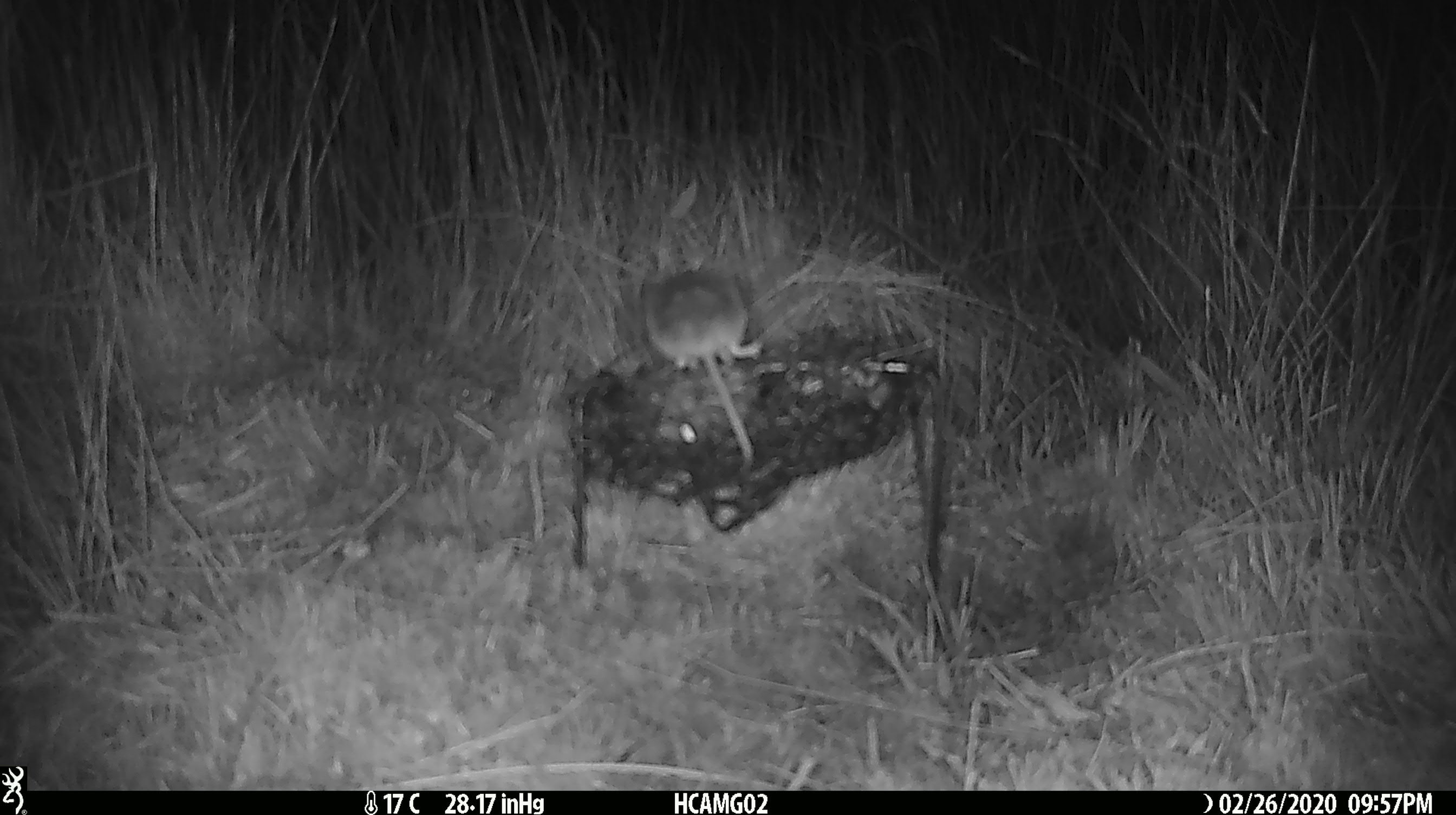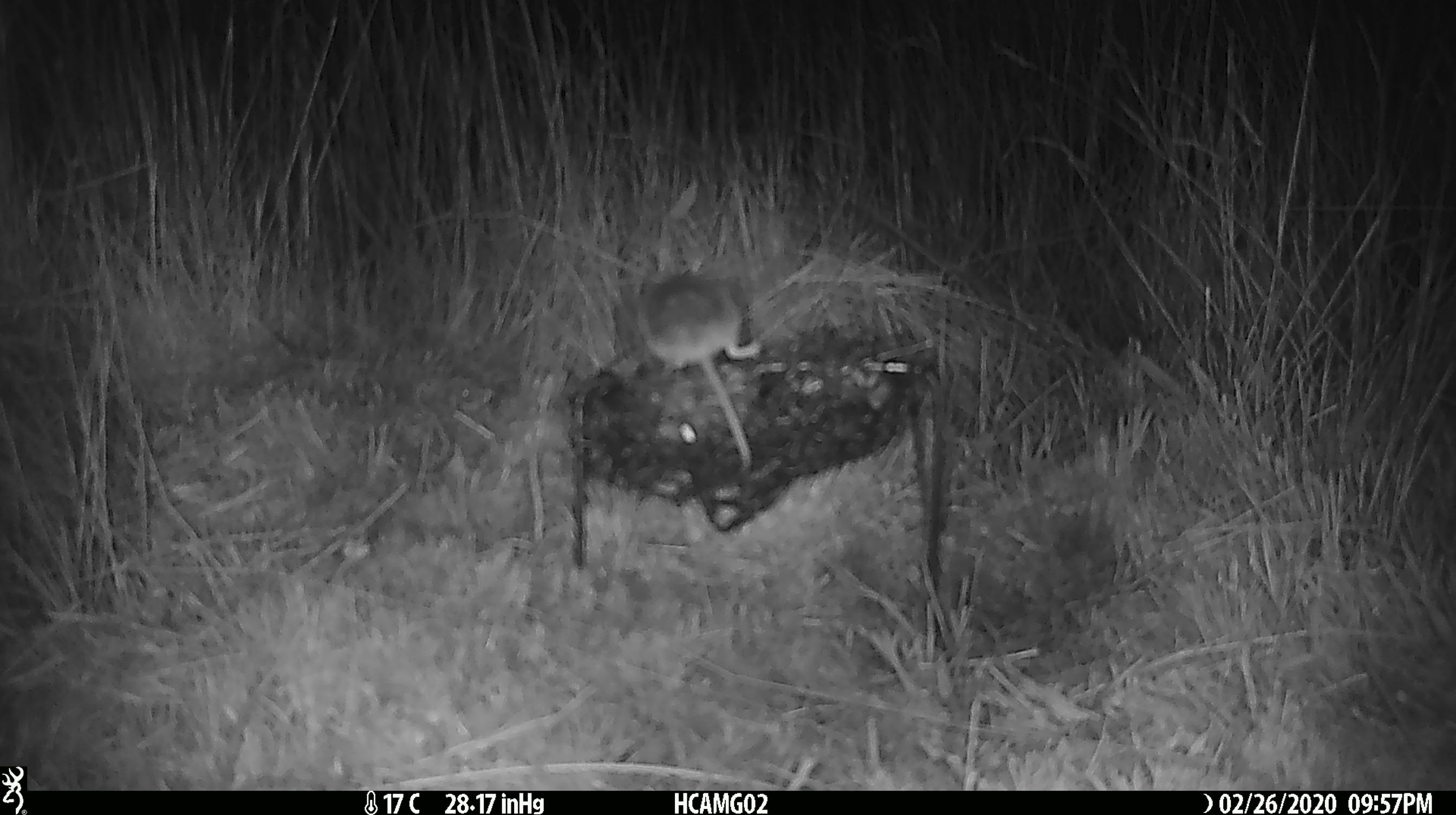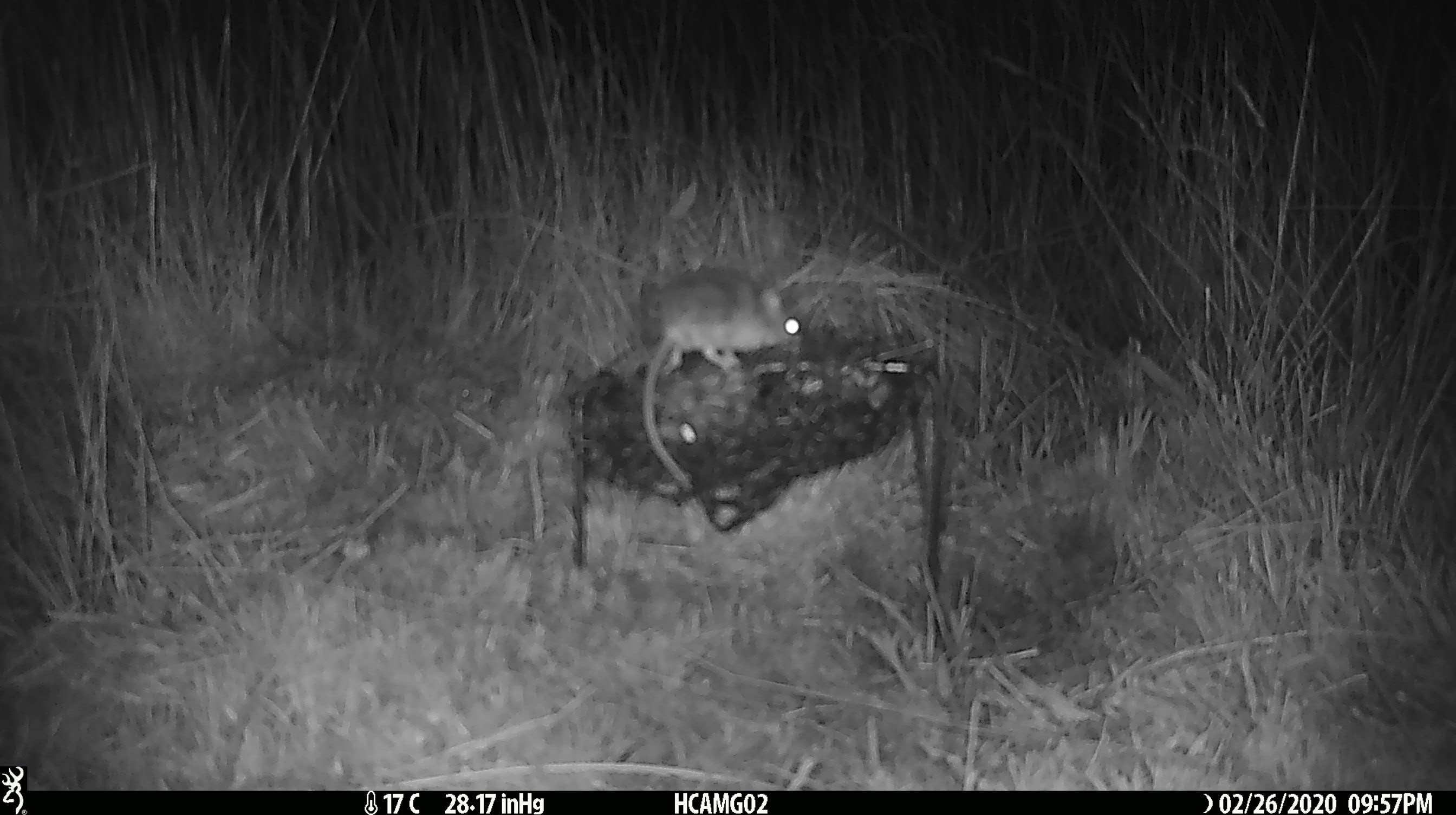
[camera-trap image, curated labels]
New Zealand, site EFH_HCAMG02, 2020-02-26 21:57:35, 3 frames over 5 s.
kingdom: Animalia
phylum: Chordata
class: Mammalia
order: Rodentia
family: Muridae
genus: Mus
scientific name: Mus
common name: mouse